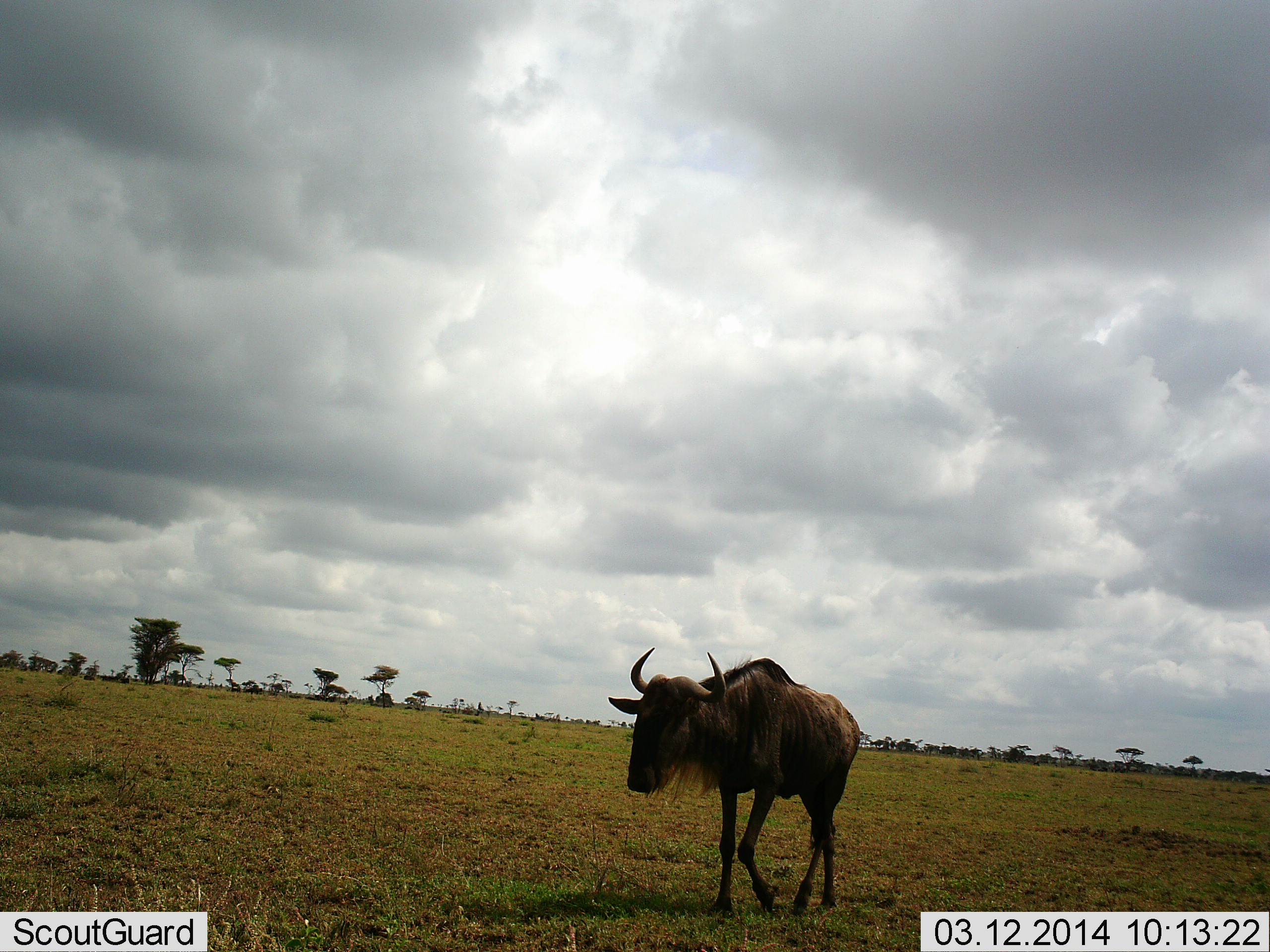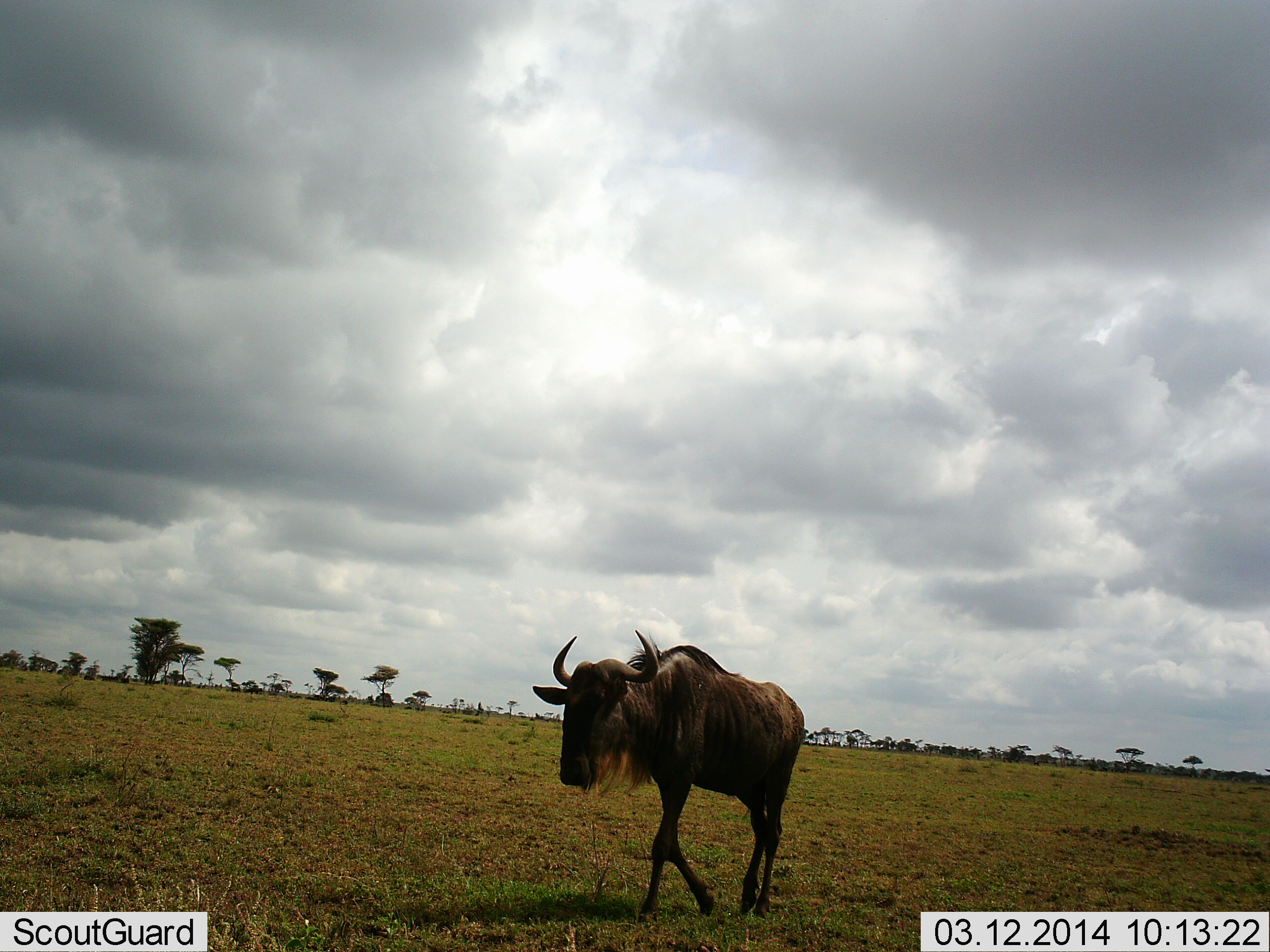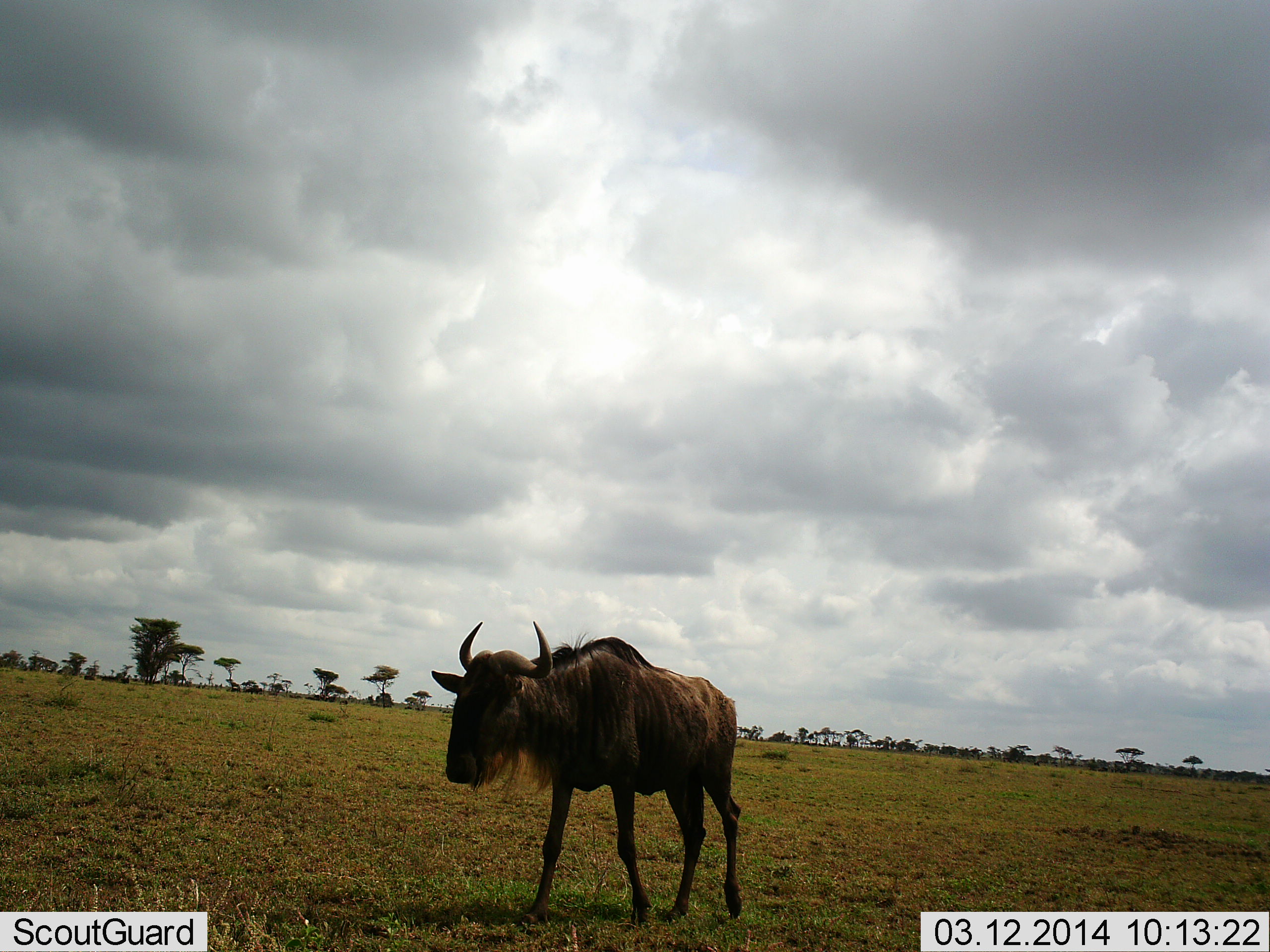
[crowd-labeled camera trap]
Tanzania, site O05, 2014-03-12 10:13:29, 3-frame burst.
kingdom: Animalia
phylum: Chordata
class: Mammalia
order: Artiodactyla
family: Bovidae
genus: Connochaetes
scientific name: Connochaetes taurinus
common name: blue wildebeest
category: wildebeest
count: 1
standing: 10%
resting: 0%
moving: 90%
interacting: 0%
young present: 0%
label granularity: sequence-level